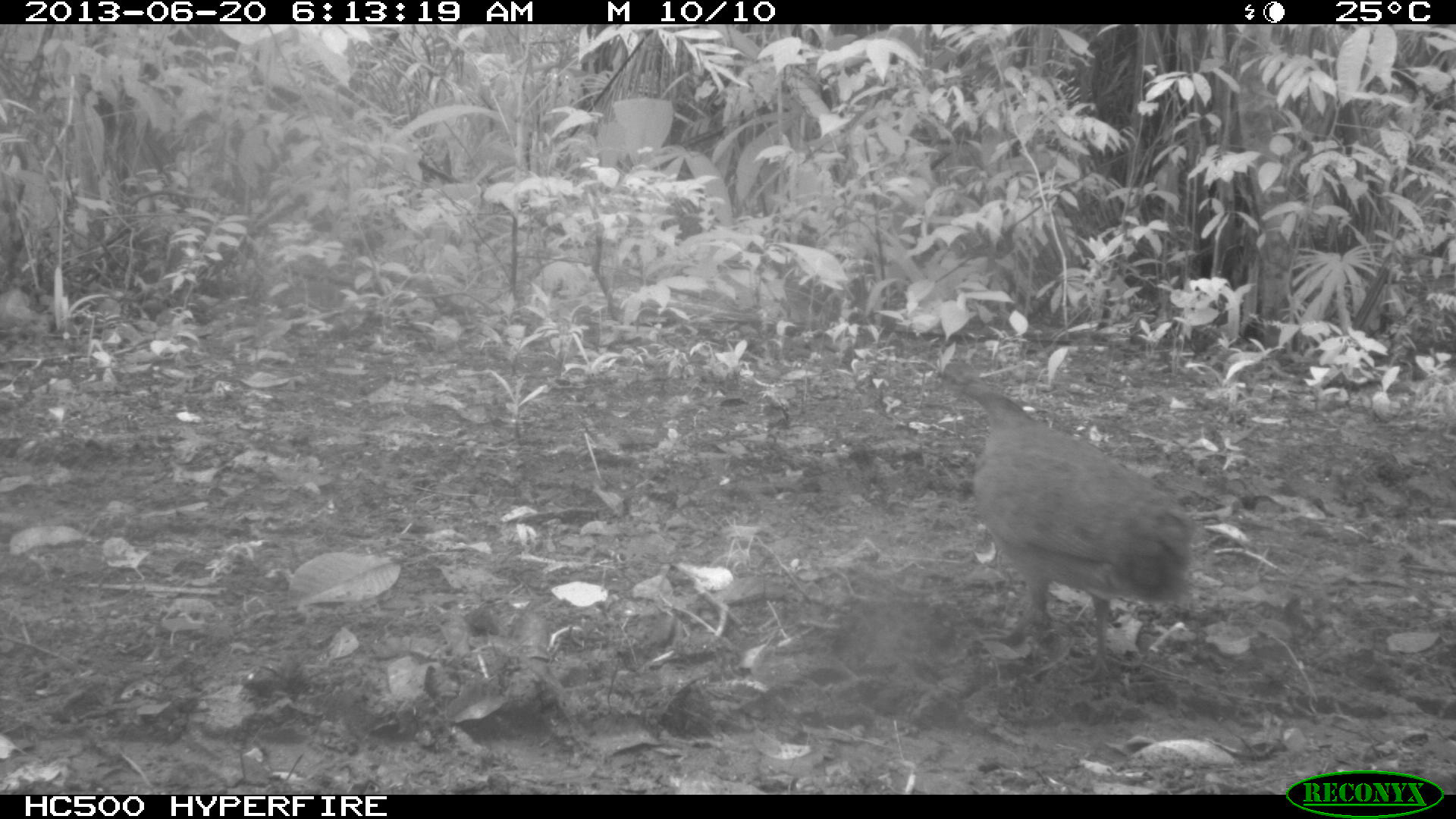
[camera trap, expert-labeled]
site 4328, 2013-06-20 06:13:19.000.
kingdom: Animalia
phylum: Chordata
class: Aves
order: Tinamiformes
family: Tinamidae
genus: Tinamus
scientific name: Tinamus major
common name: great tinamou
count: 1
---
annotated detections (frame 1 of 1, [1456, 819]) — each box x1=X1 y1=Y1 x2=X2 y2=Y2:
tinamus major: x1=937 y1=357 x2=1197 y2=673